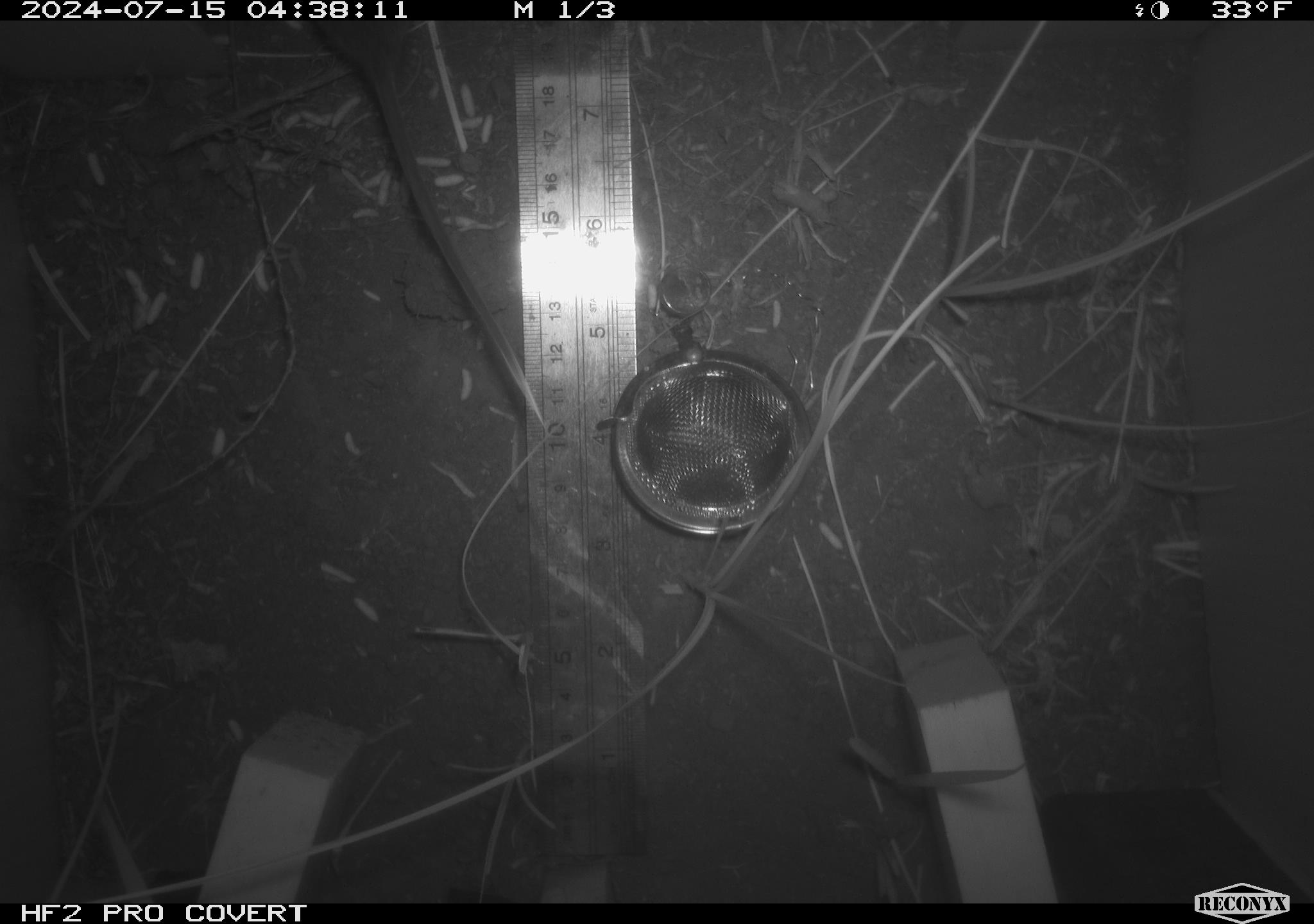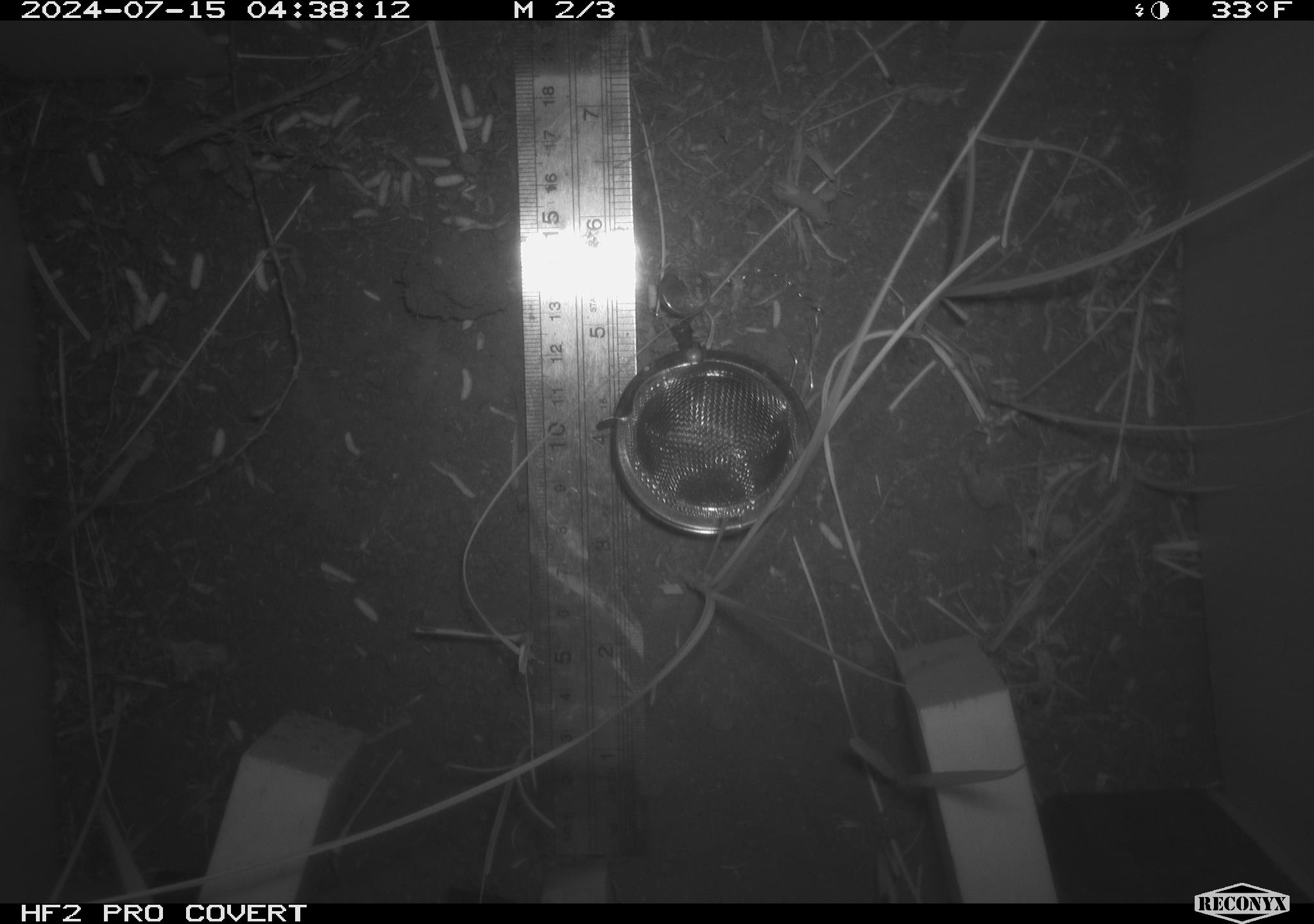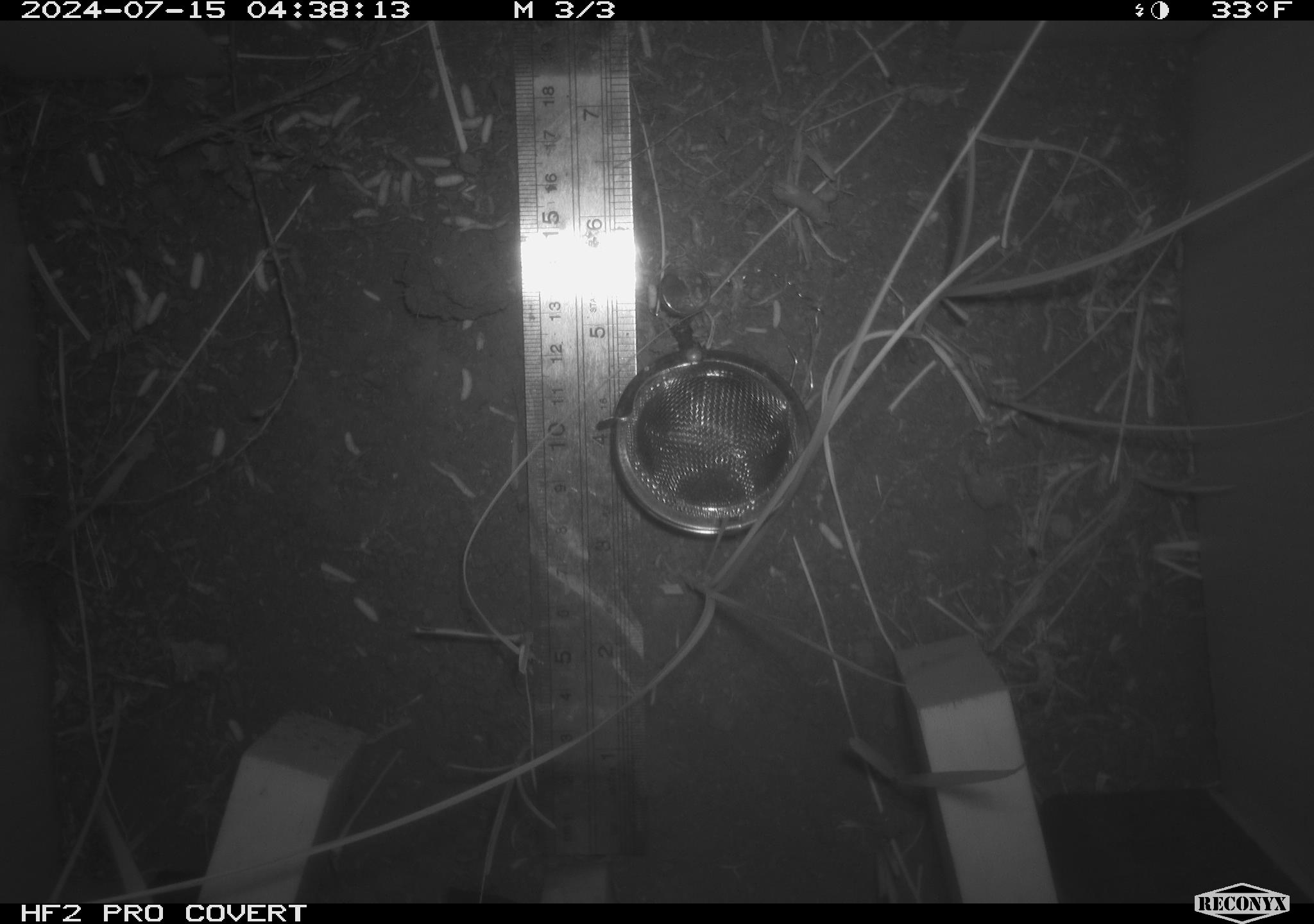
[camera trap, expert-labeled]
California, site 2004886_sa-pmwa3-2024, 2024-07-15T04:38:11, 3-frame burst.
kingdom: Animalia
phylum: Chordata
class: Mammalia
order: Rodentia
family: Cricetidae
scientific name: Arvicolinae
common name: voles, lemmings, and muskrats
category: arvicolinae subfamily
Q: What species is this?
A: Arvicolinae subfamily (voles, lemmings, and muskrats) (Arvicolinae).